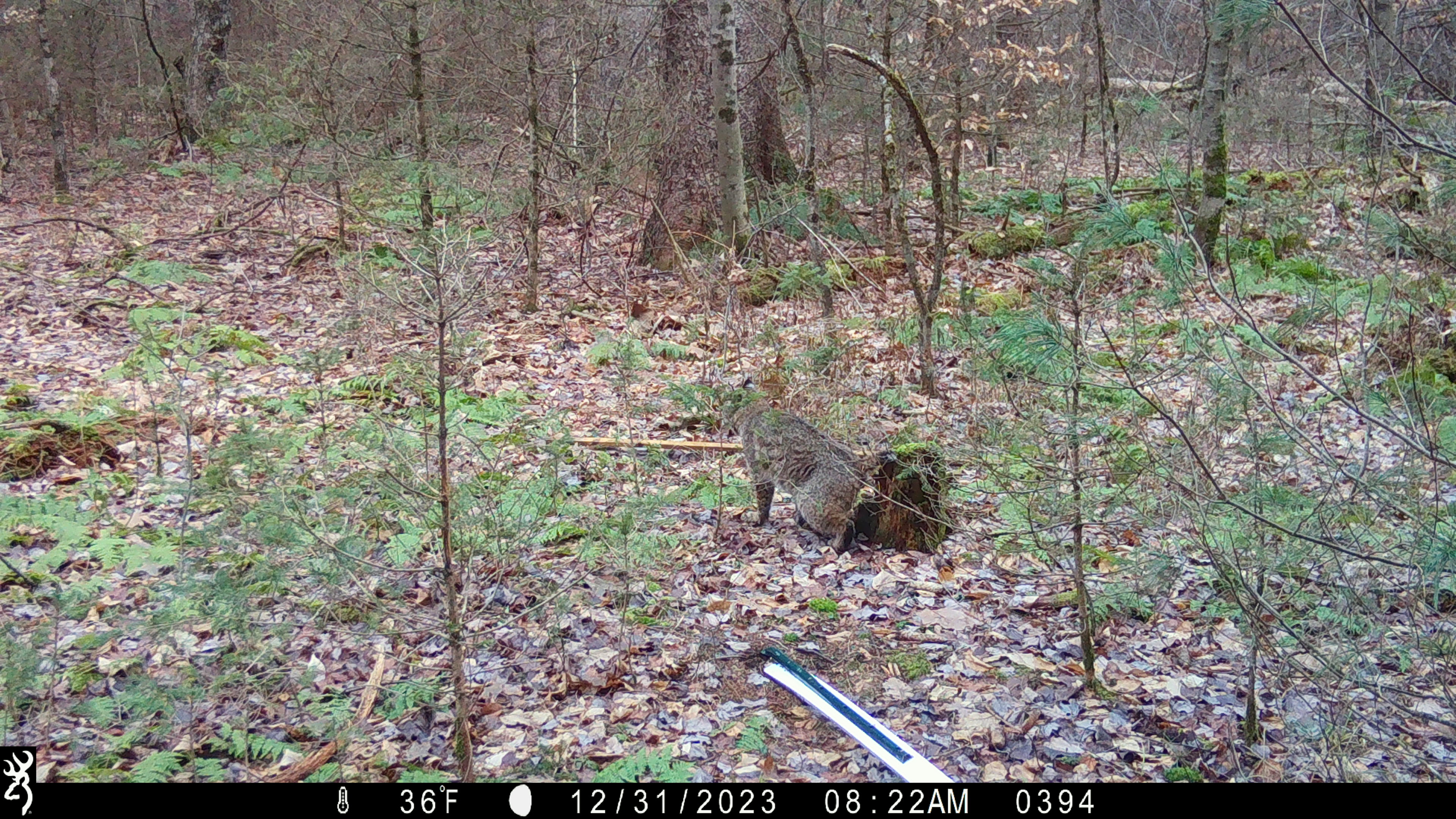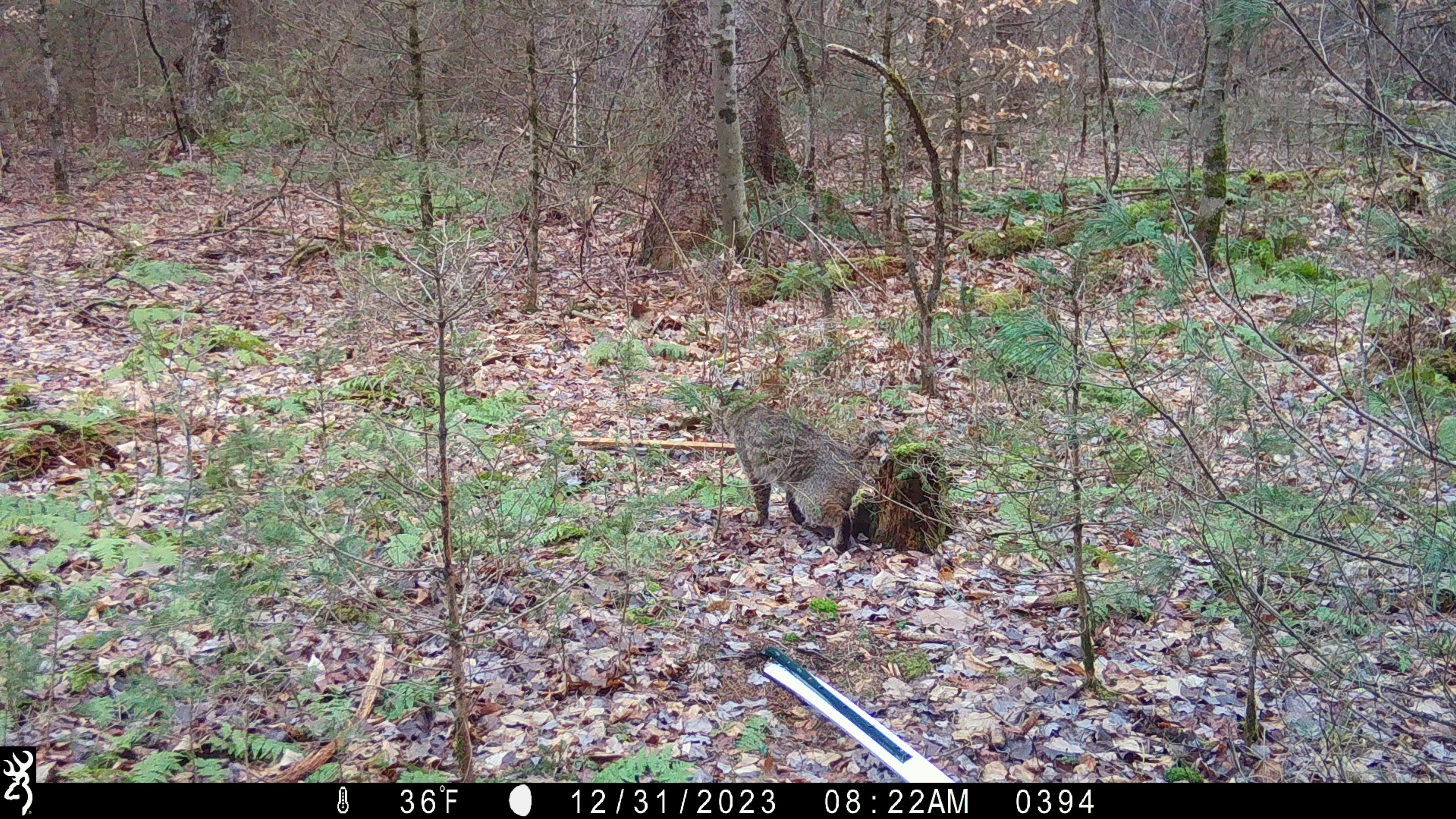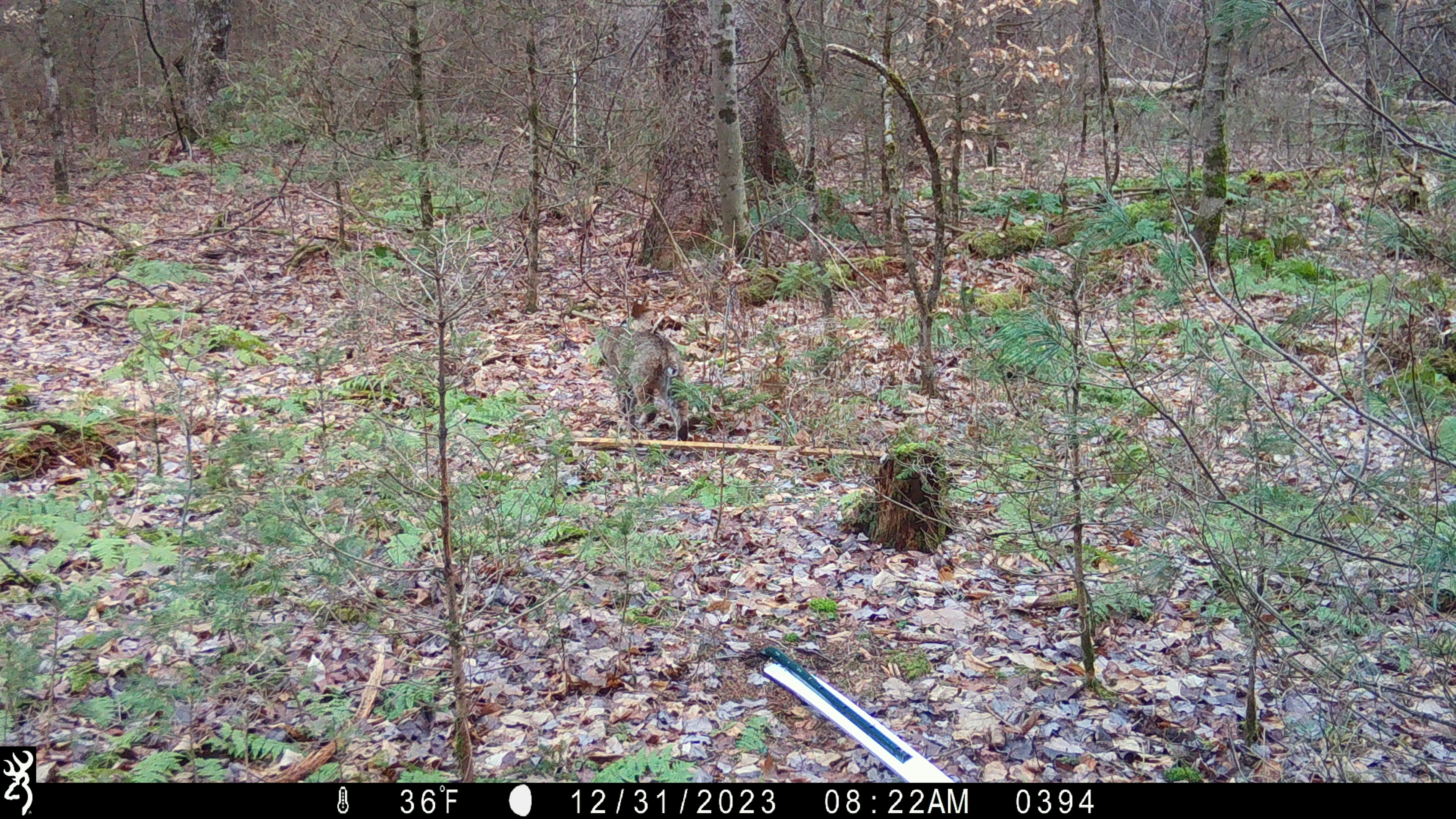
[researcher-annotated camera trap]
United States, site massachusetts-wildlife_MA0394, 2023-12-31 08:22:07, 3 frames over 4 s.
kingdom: Animalia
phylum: Chordata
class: Mammalia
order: Carnivora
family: Felidae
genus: Lynx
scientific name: Lynx rufus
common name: bobcat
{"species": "bobcat (Lynx rufus)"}